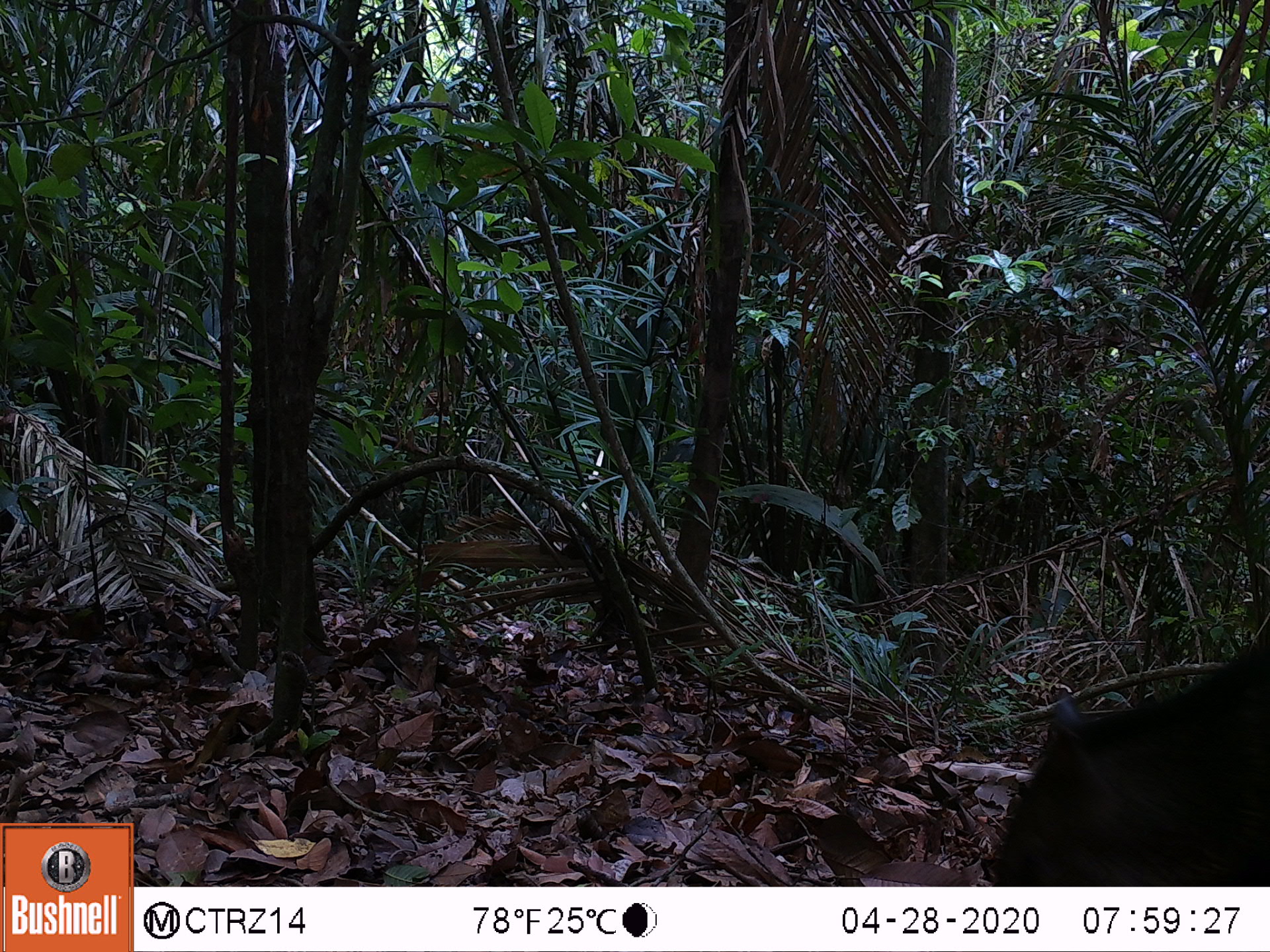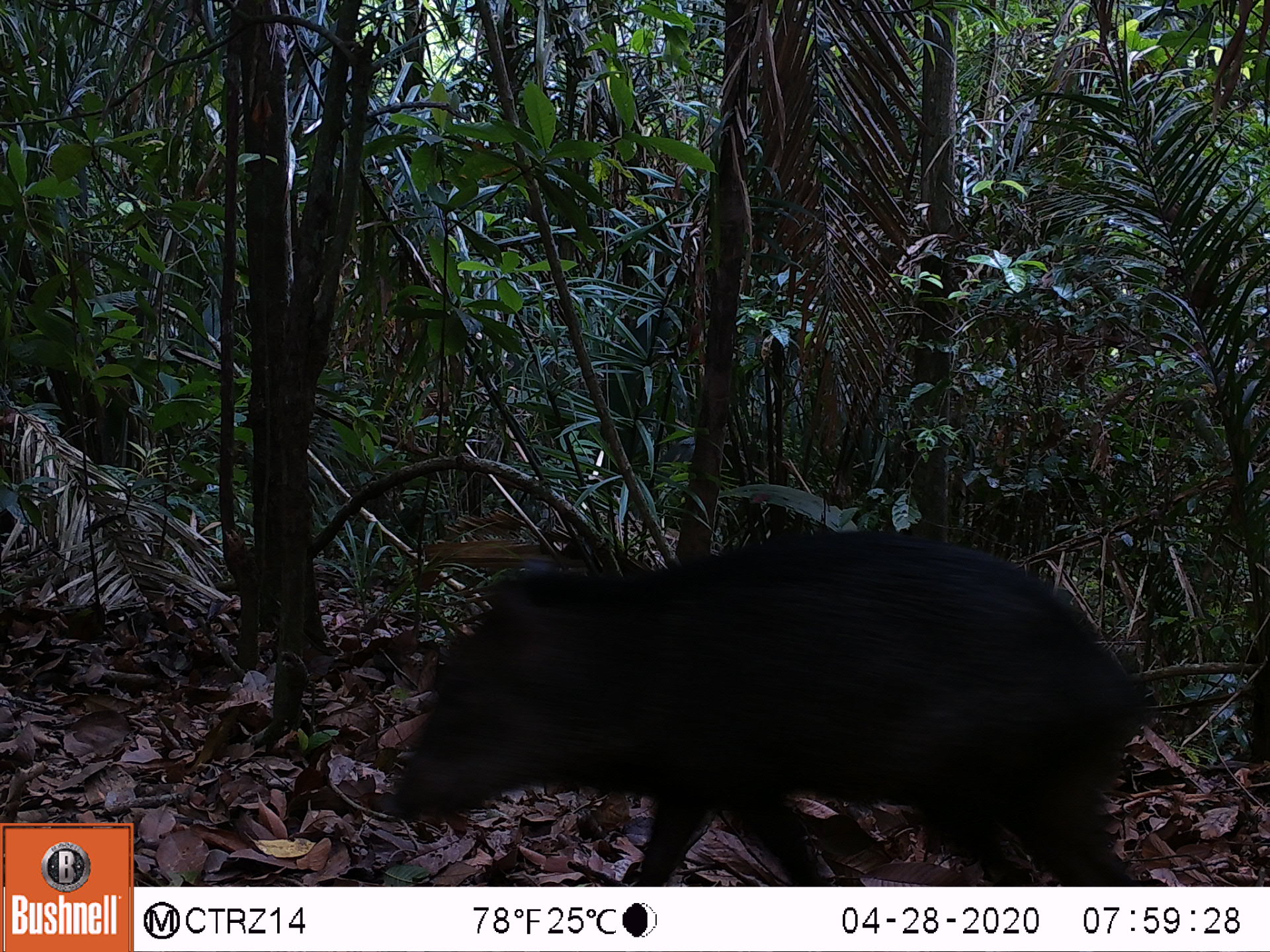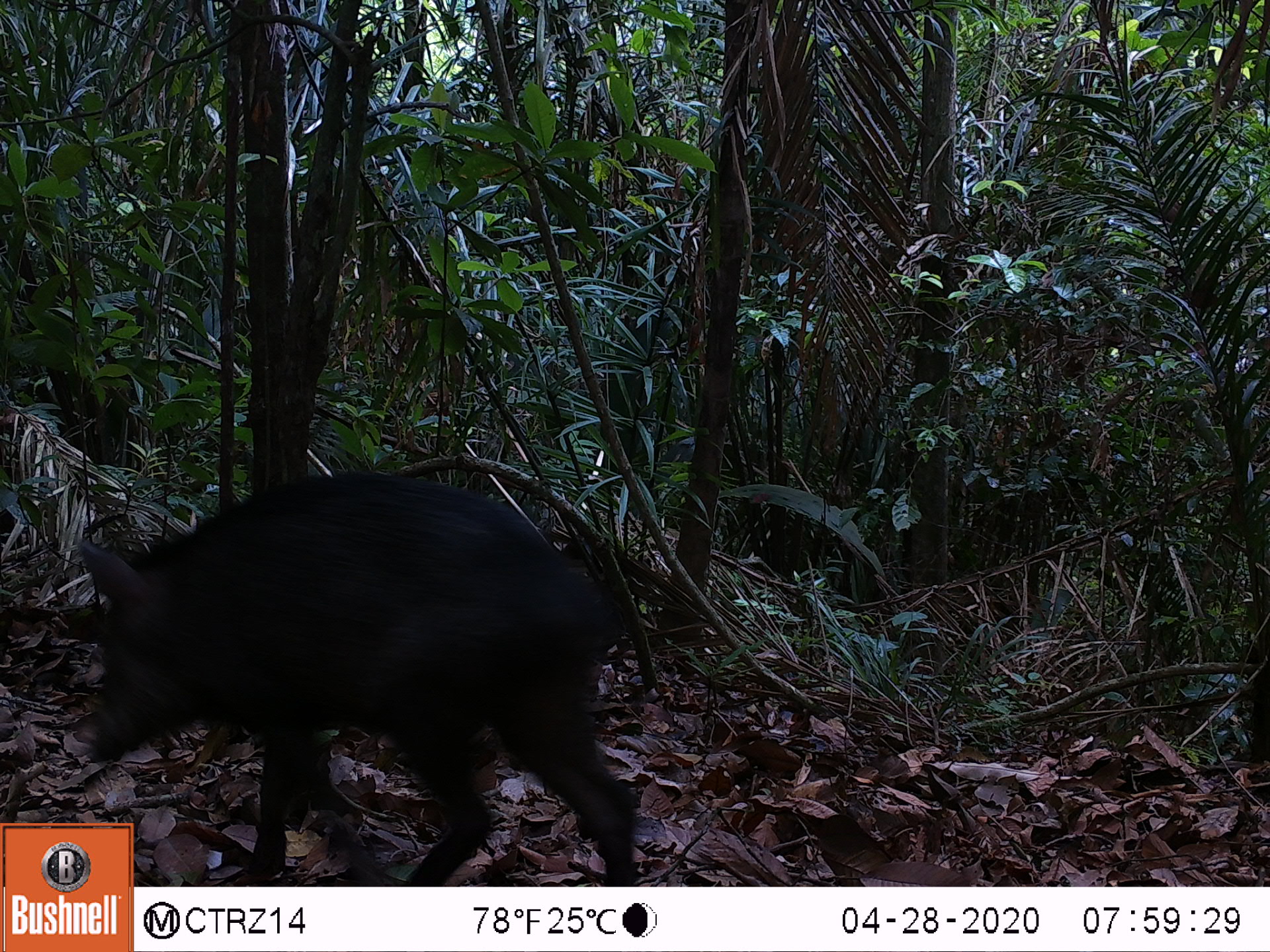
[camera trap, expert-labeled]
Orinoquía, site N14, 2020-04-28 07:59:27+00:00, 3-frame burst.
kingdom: Animalia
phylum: Chordata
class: Mammalia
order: Artiodactyla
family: Tayassuidae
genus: Pecari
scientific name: Pecari tajacu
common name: collared peccary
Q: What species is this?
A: Collared peccary (Pecari tajacu).